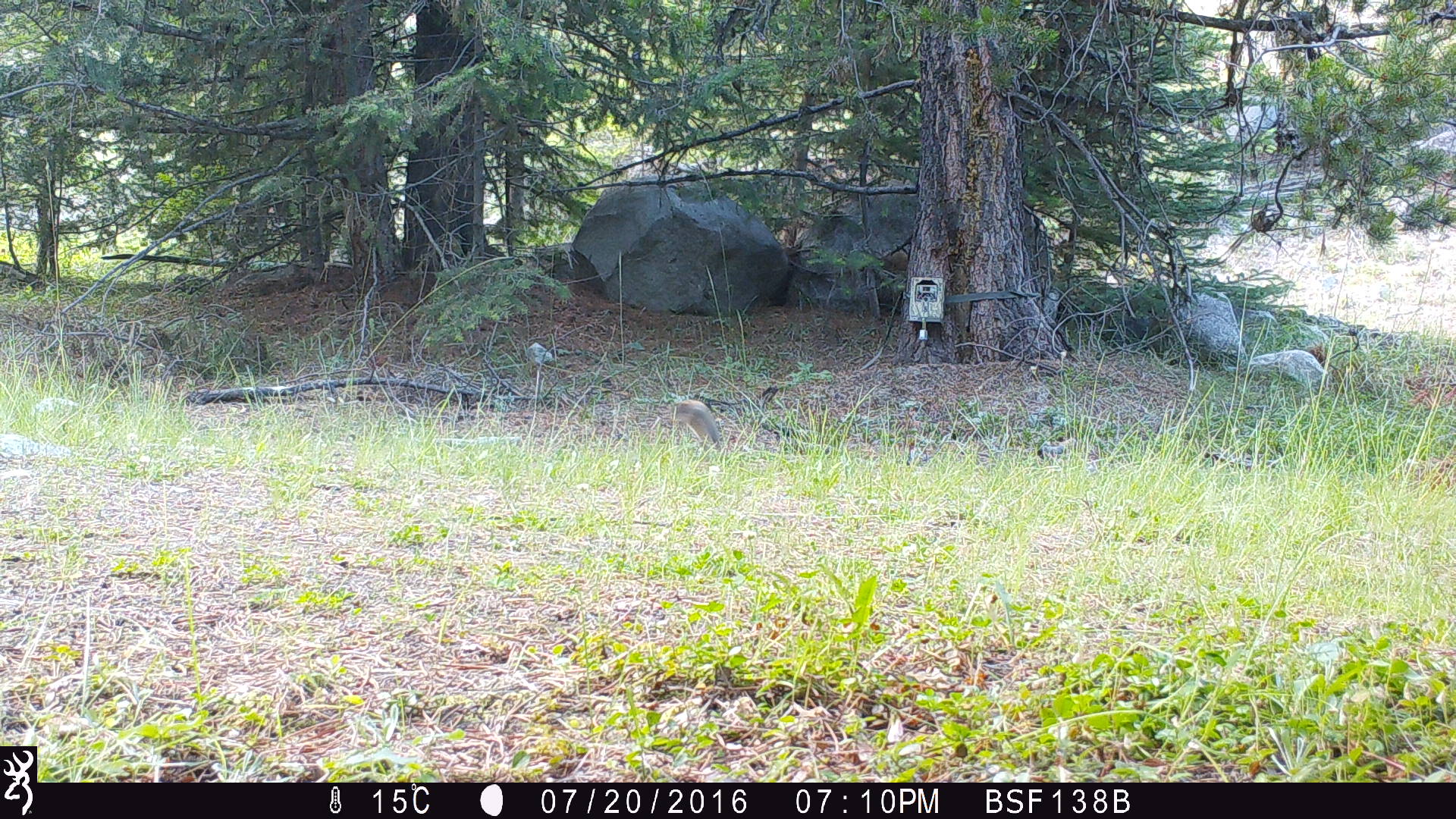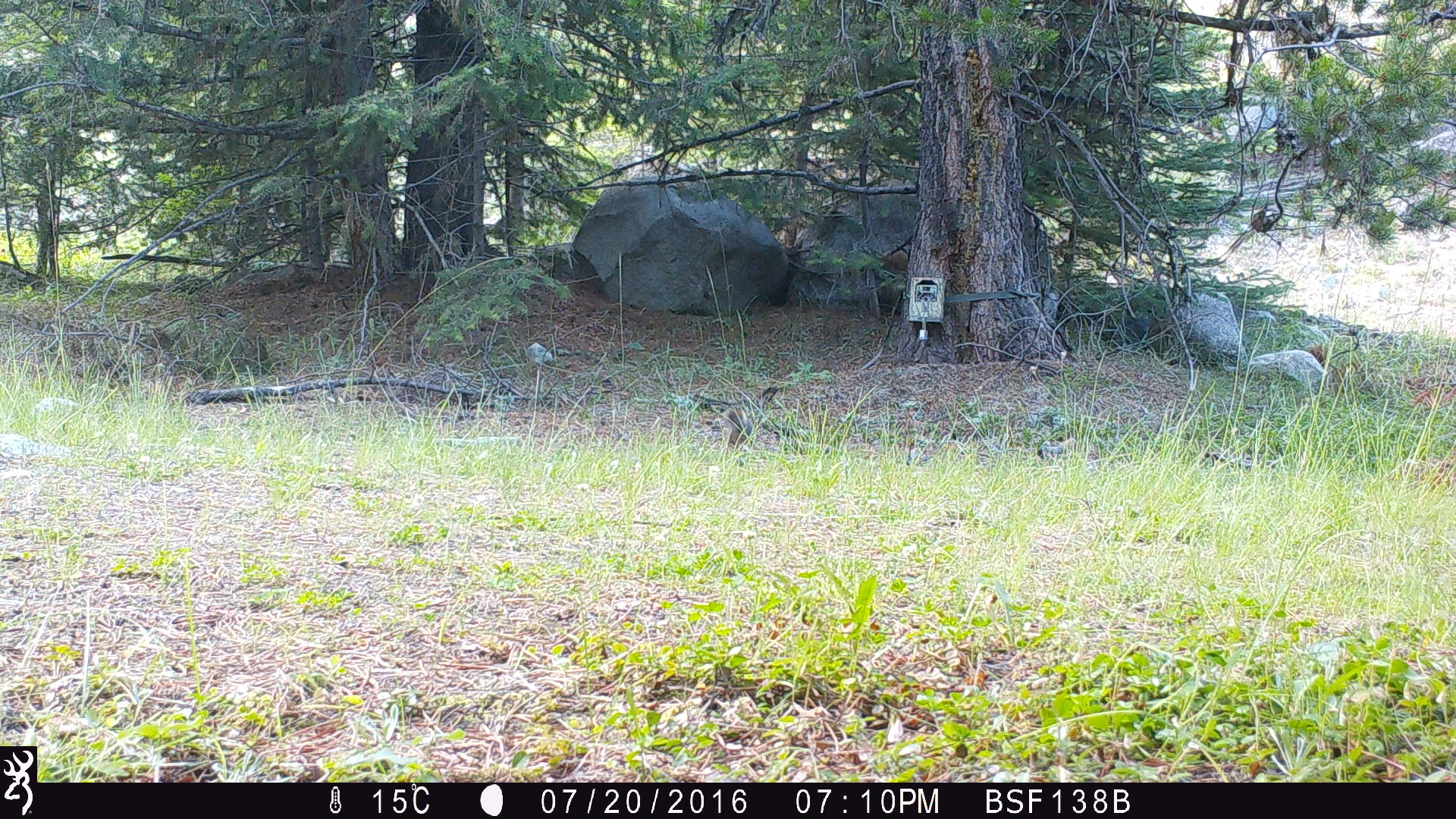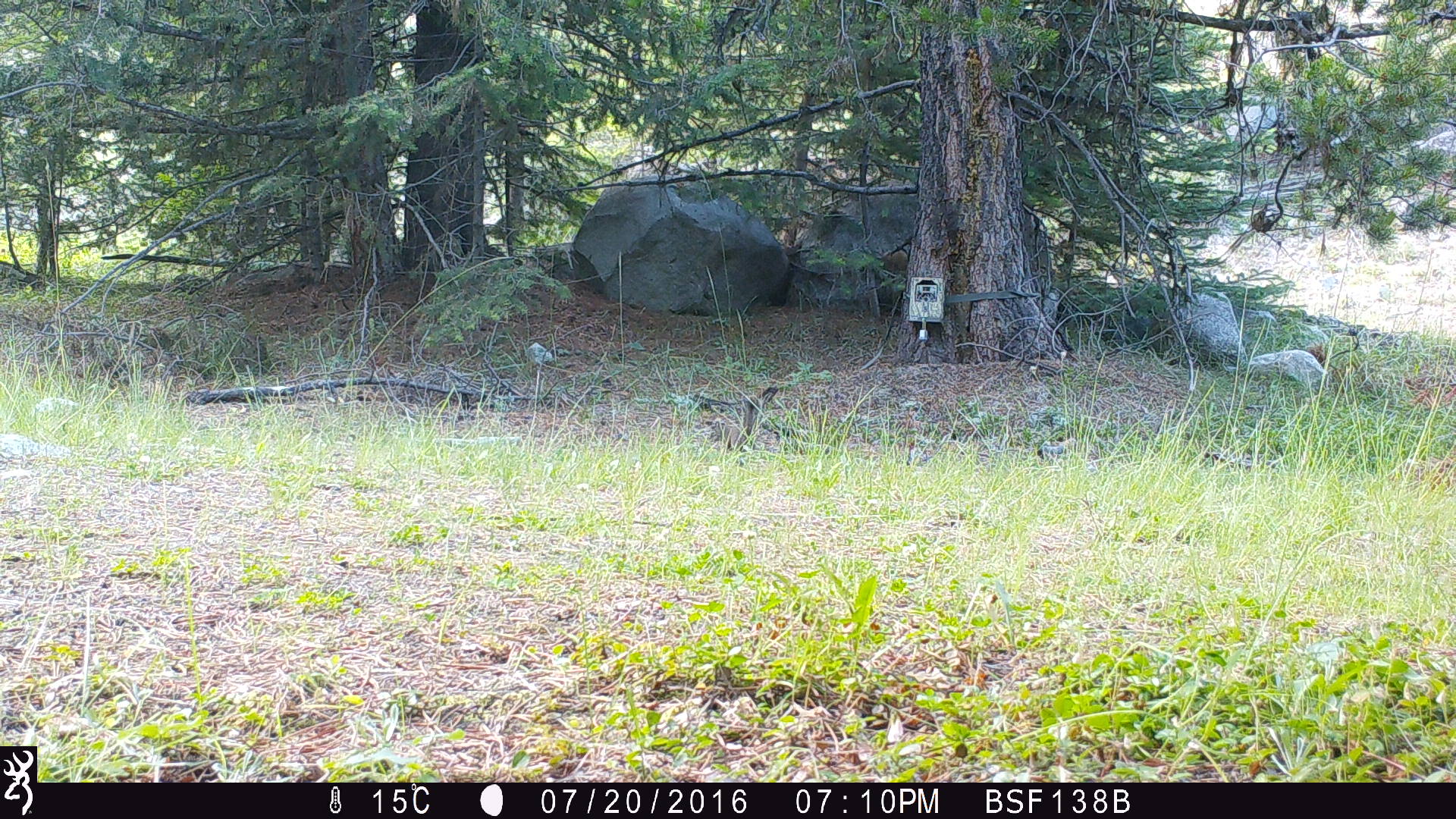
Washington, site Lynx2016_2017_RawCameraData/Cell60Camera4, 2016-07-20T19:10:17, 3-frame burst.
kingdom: Animalia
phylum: Chordata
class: Mammalia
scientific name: Mammalia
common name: small mammal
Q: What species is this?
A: Small mammal (Mammalia).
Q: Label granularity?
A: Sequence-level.